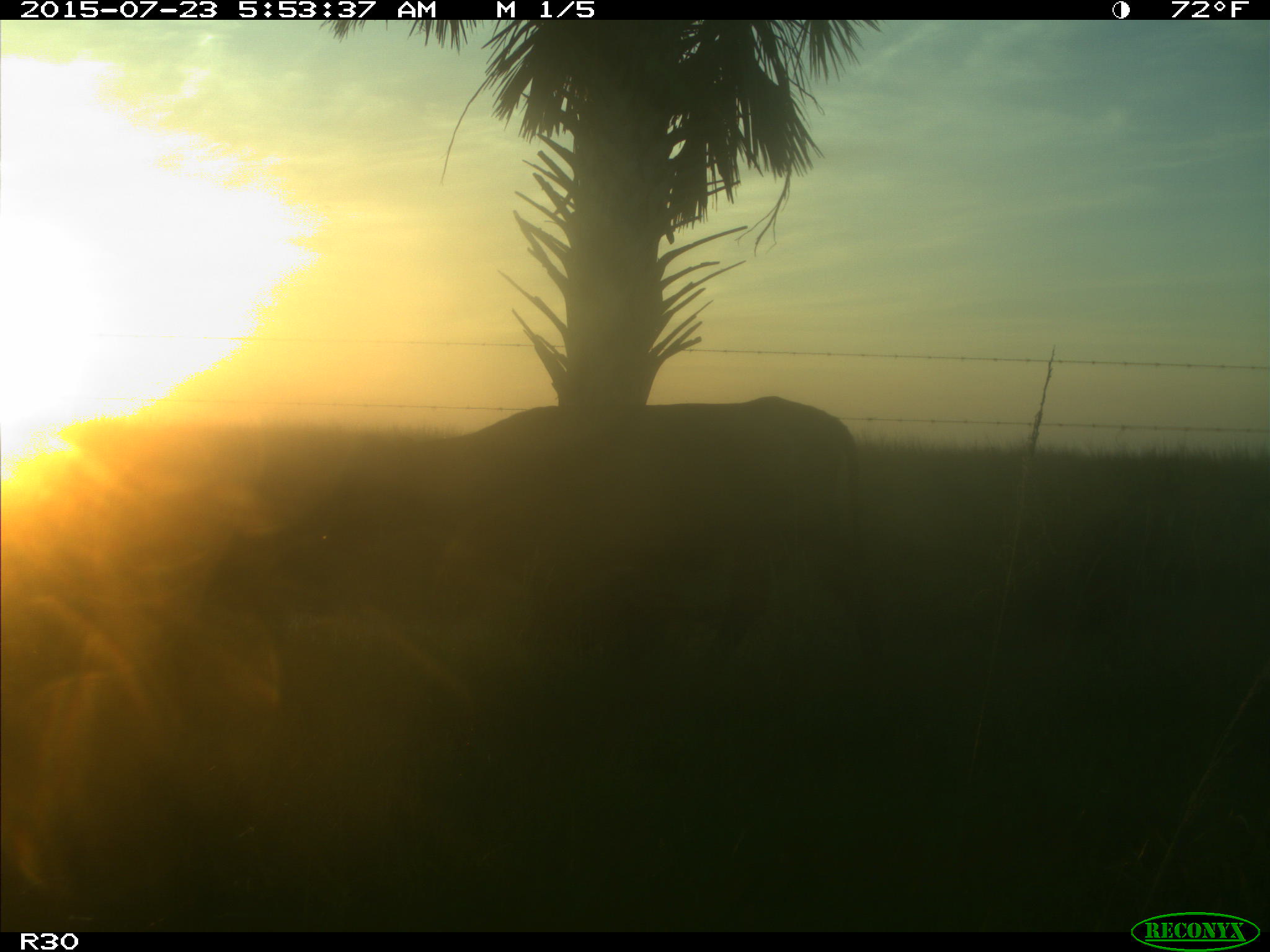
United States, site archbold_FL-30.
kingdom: Animalia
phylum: Chordata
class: Mammalia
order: Artiodactyla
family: Bovidae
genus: Bos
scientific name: Bos taurus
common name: domestic cow